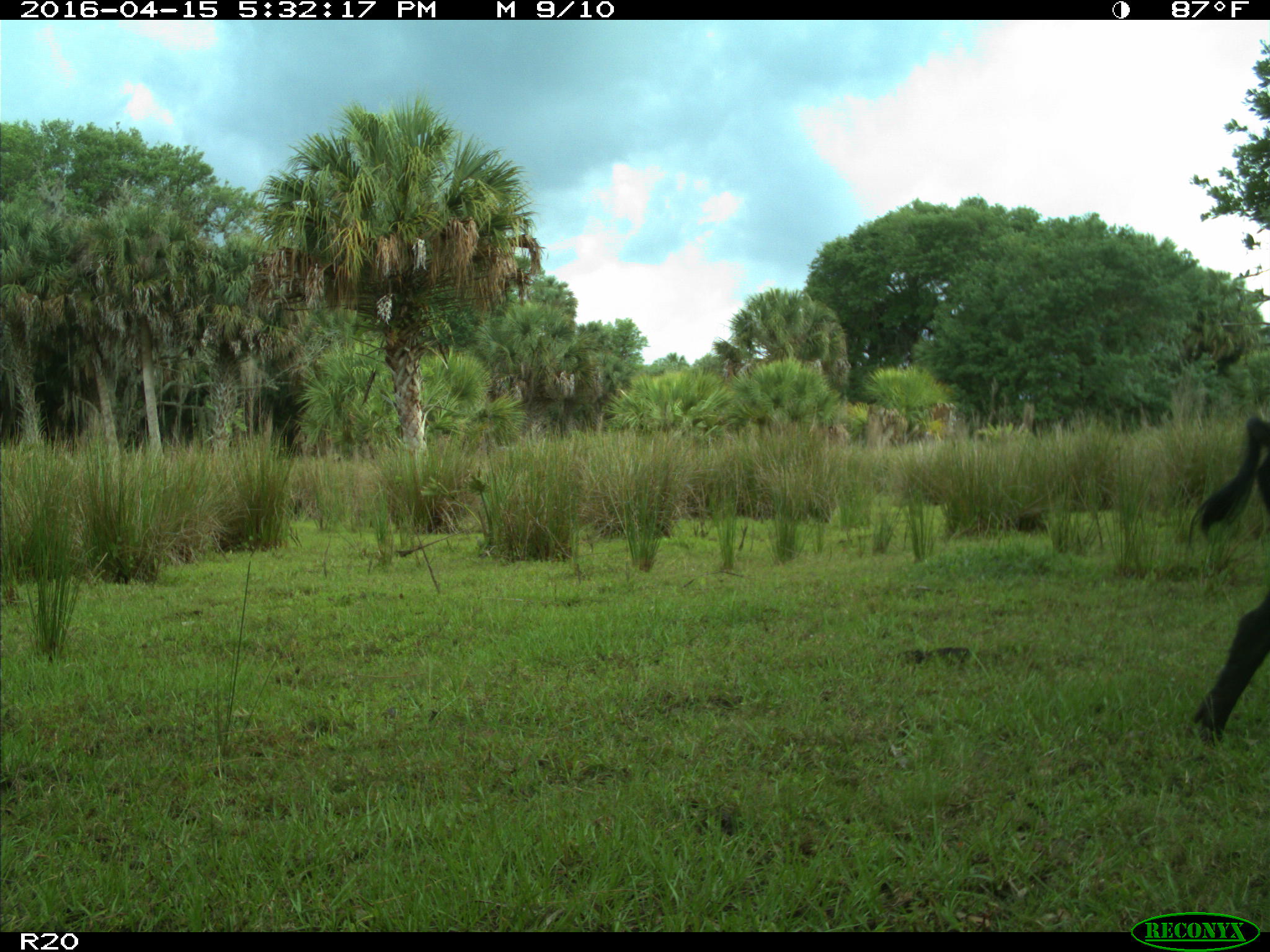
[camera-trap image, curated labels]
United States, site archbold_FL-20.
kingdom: Animalia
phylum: Chordata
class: Mammalia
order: Artiodactyla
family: Suidae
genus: Sus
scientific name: Sus scrofa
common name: wild boar